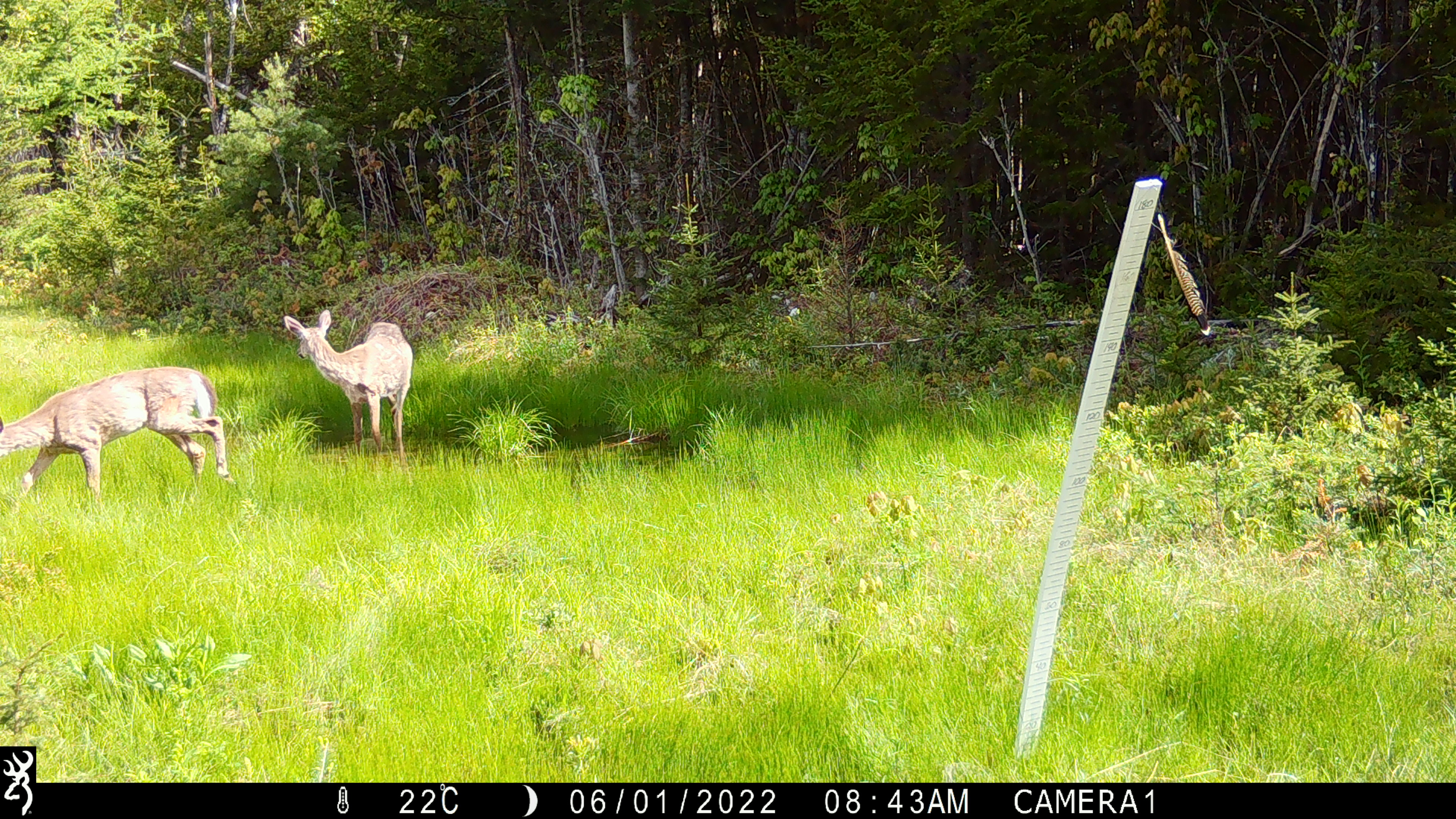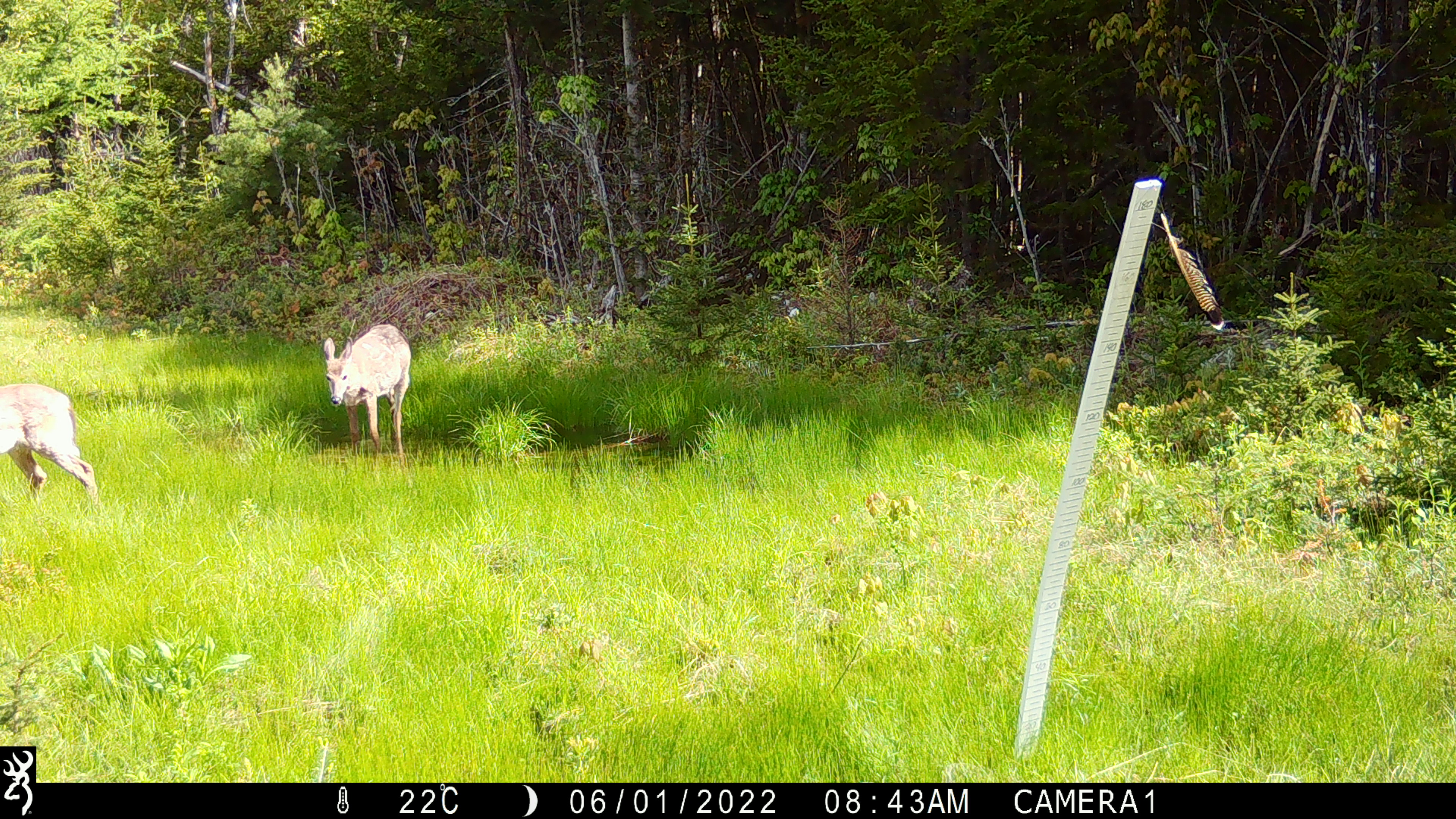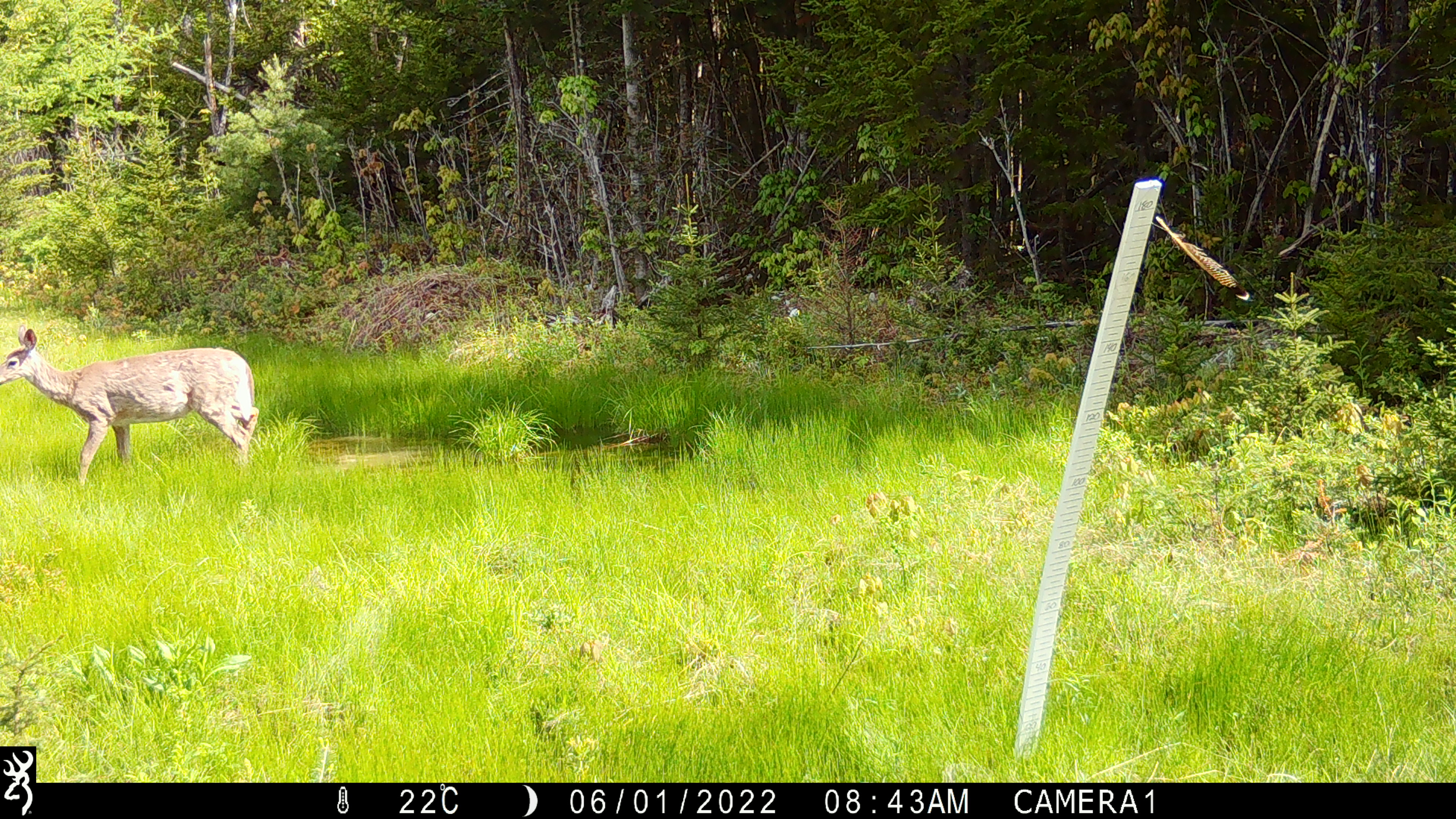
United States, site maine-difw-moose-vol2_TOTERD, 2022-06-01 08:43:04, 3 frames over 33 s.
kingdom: Animalia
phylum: Chordata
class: Mammalia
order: Artiodactyla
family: Cervidae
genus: Odocoileus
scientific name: Odocoileus virginianus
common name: white-tailed deer